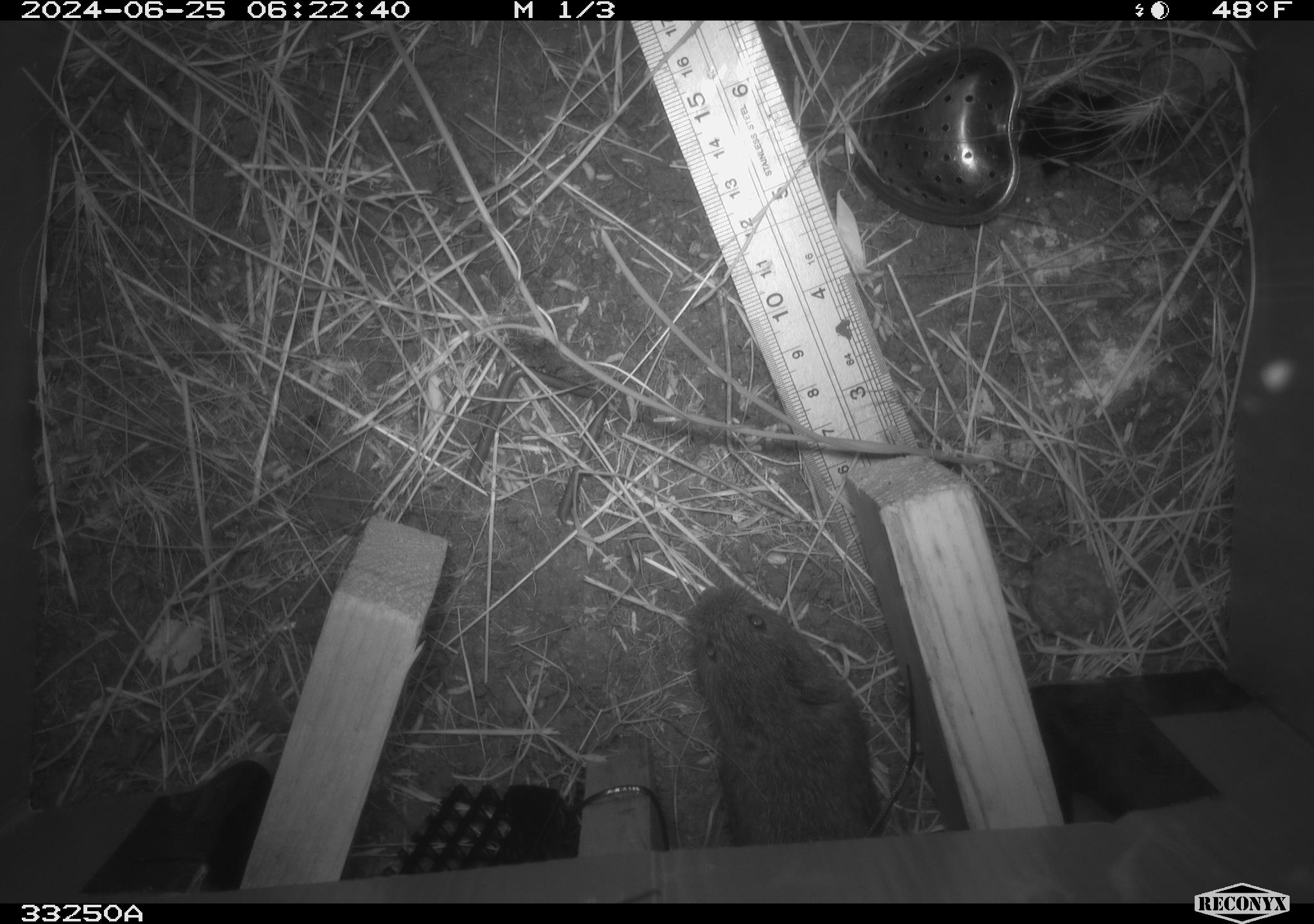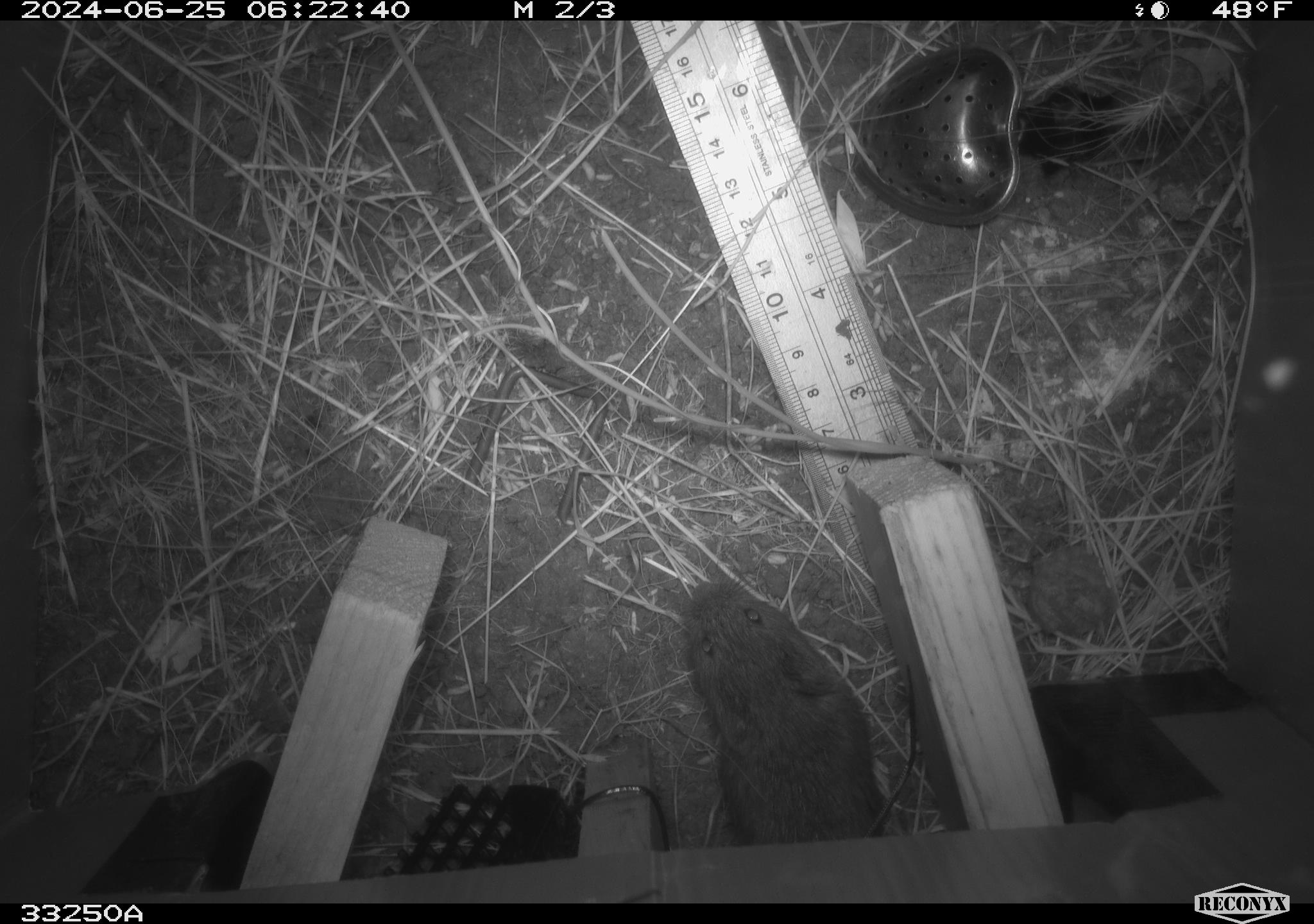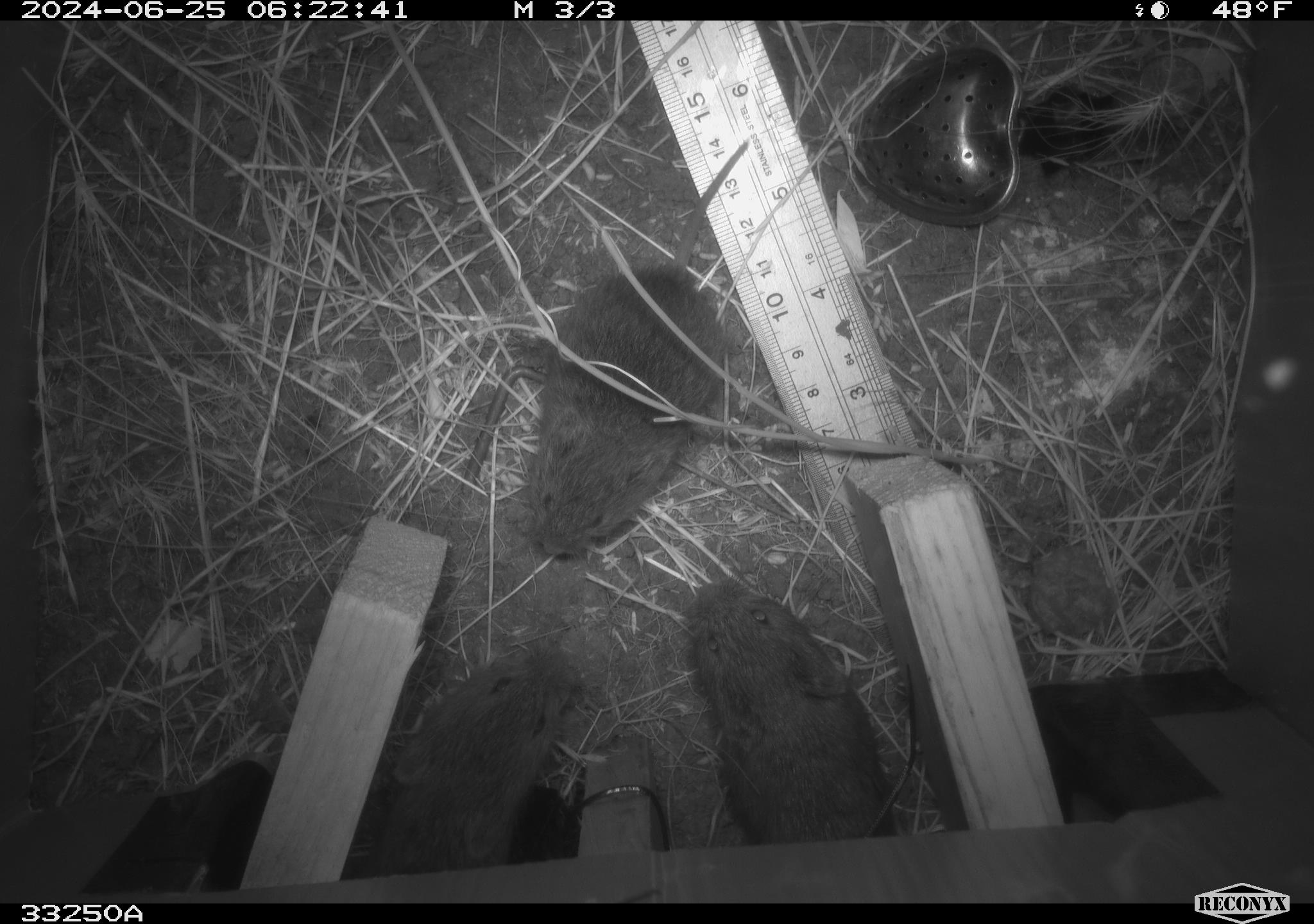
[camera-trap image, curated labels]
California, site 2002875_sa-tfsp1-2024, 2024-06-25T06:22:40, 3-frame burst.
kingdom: Animalia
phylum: Chordata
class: Mammalia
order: Rodentia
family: Cricetidae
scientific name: Arvicolinae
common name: voles, lemmings, and muskrats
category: arvicolinae subfamily